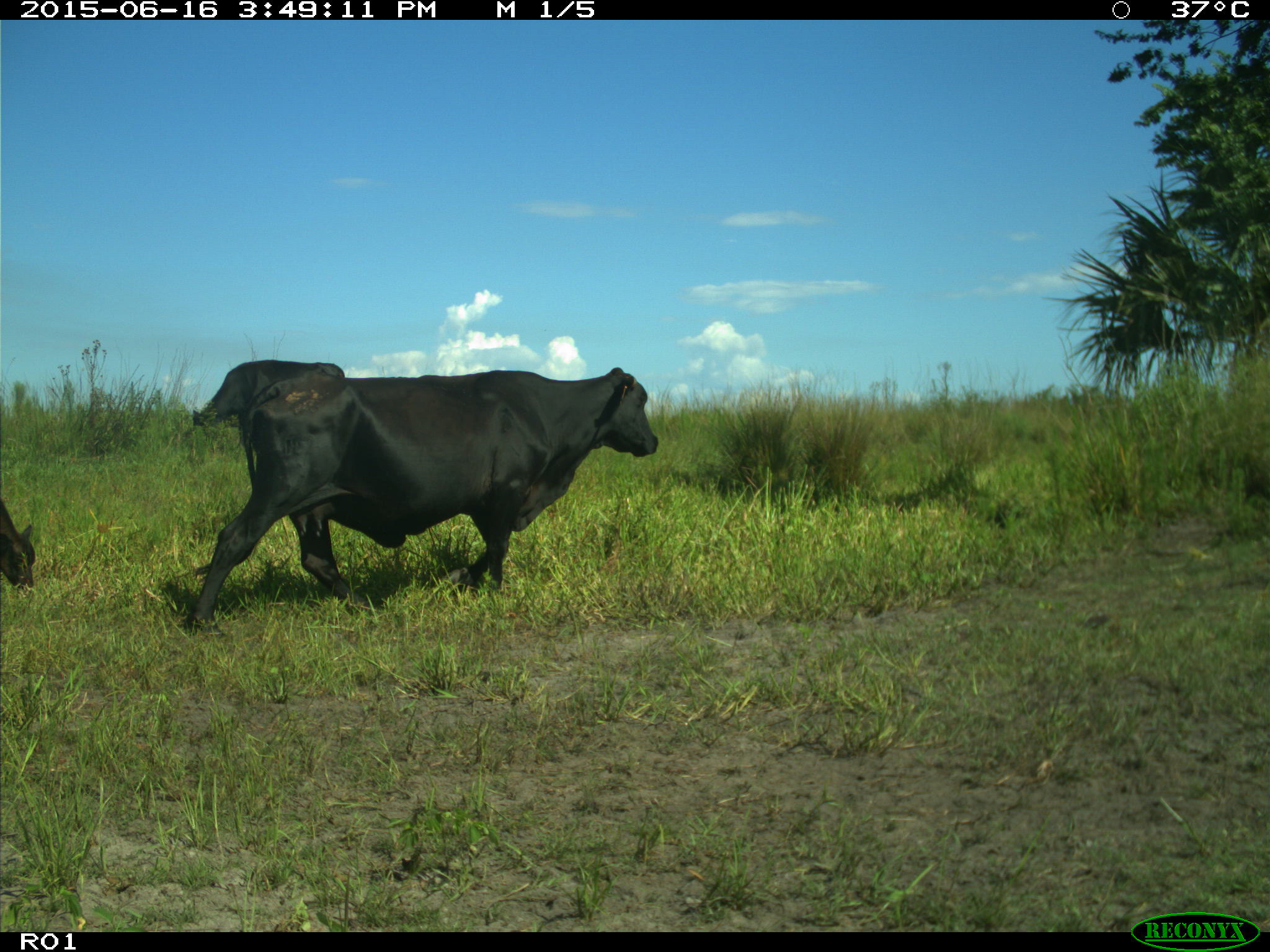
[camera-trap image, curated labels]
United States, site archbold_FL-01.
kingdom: Animalia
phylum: Chordata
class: Mammalia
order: Artiodactyla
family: Bovidae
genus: Bos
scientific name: Bos taurus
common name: domestic cow